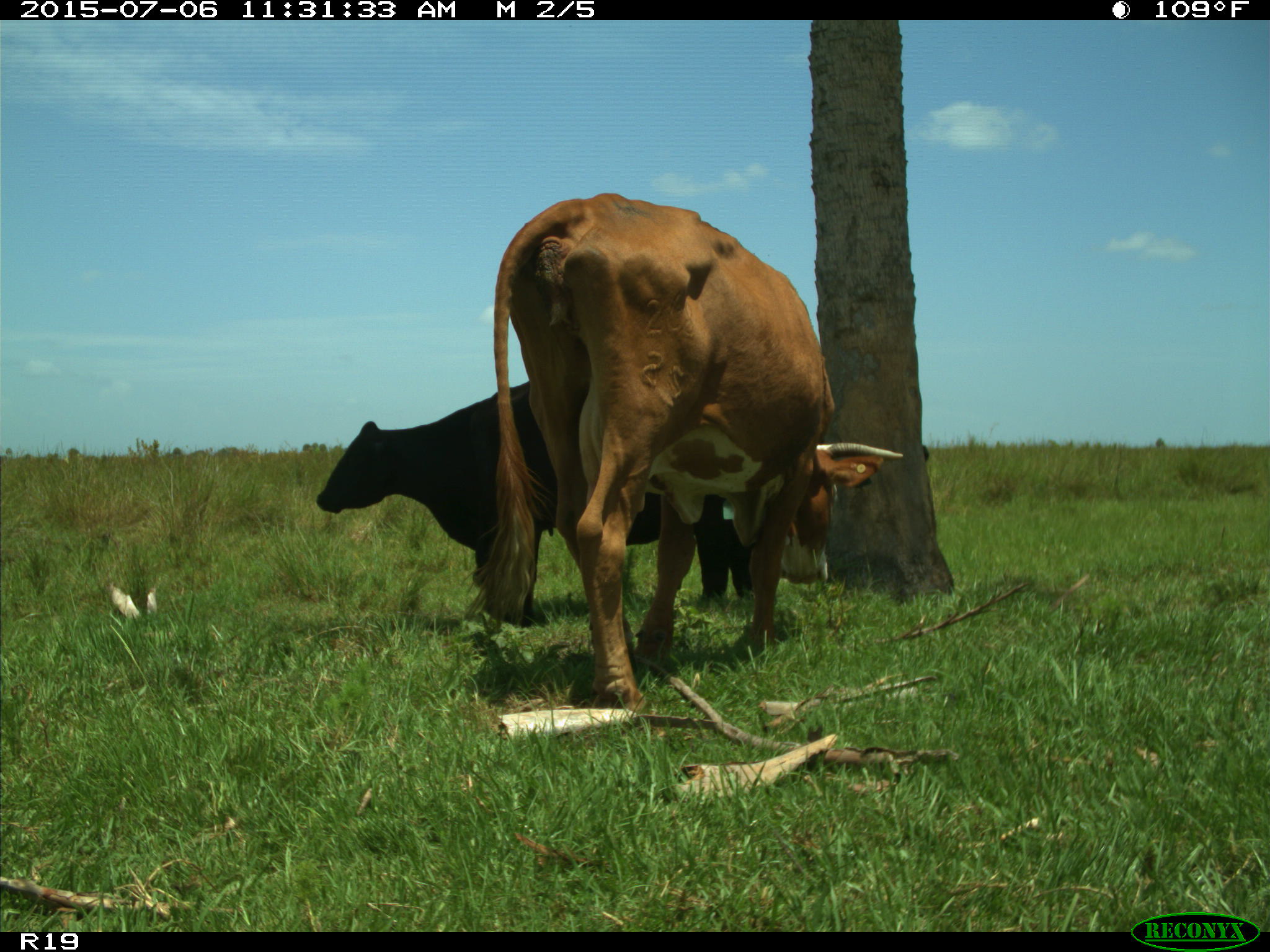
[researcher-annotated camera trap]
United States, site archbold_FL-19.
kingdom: Animalia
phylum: Chordata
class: Mammalia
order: Artiodactyla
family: Bovidae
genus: Bos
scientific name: Bos taurus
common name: domestic cow